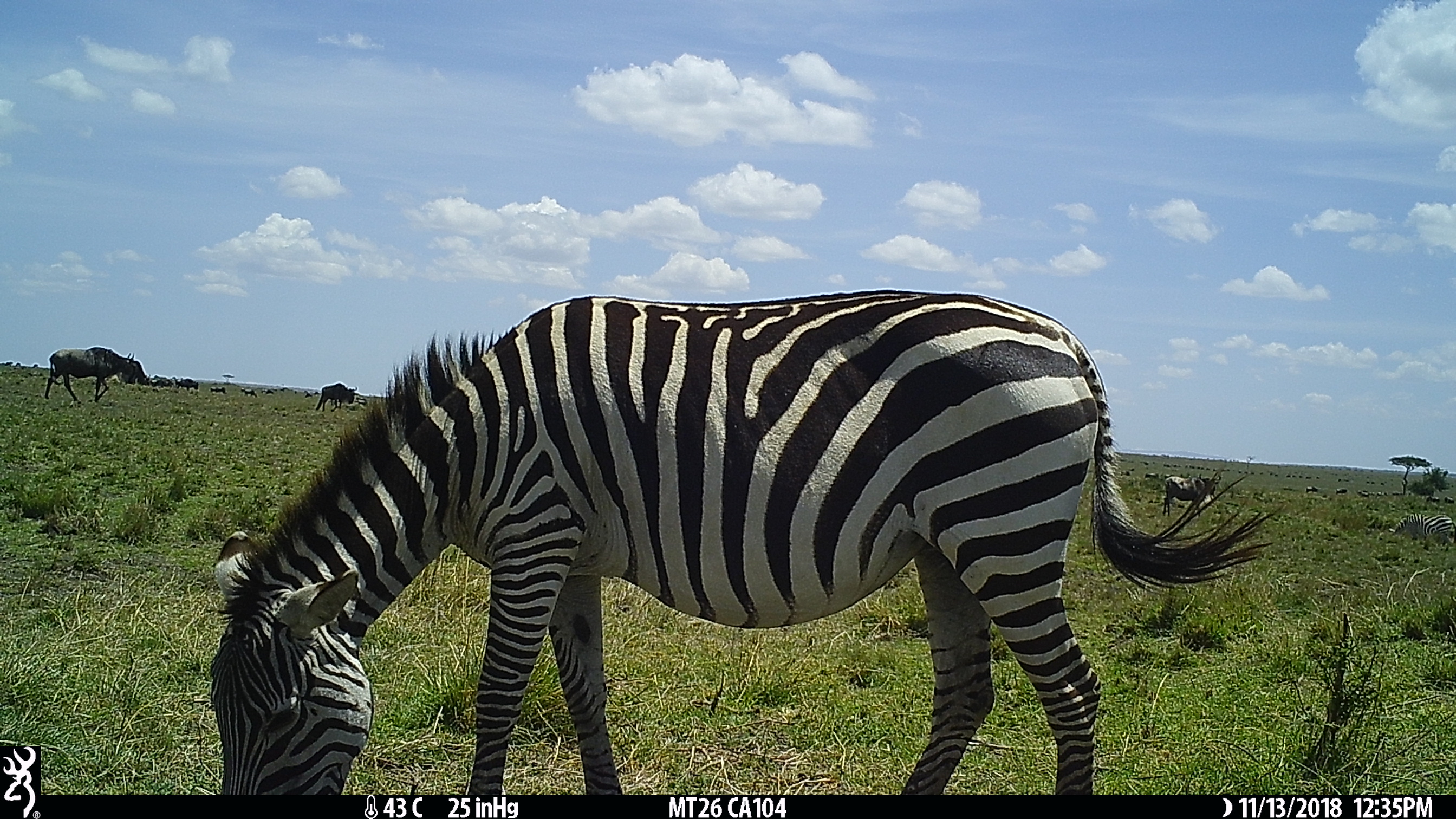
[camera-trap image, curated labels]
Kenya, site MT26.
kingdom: Animalia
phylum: Chordata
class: Mammalia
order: Artiodactyla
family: Bovidae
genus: Connochaetes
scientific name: Connochaetes taurinus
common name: blue wildebeest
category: wildebeest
Wildebeest (blue wildebeest) (Connochaetes taurinus).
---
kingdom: Animalia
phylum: Chordata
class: Mammalia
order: Perissodactyla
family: Equidae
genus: Equus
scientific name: Equus quagga burchellii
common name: burchell's zebra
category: zebra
Zebra (burchell's zebra) (Equus quagga burchellii).